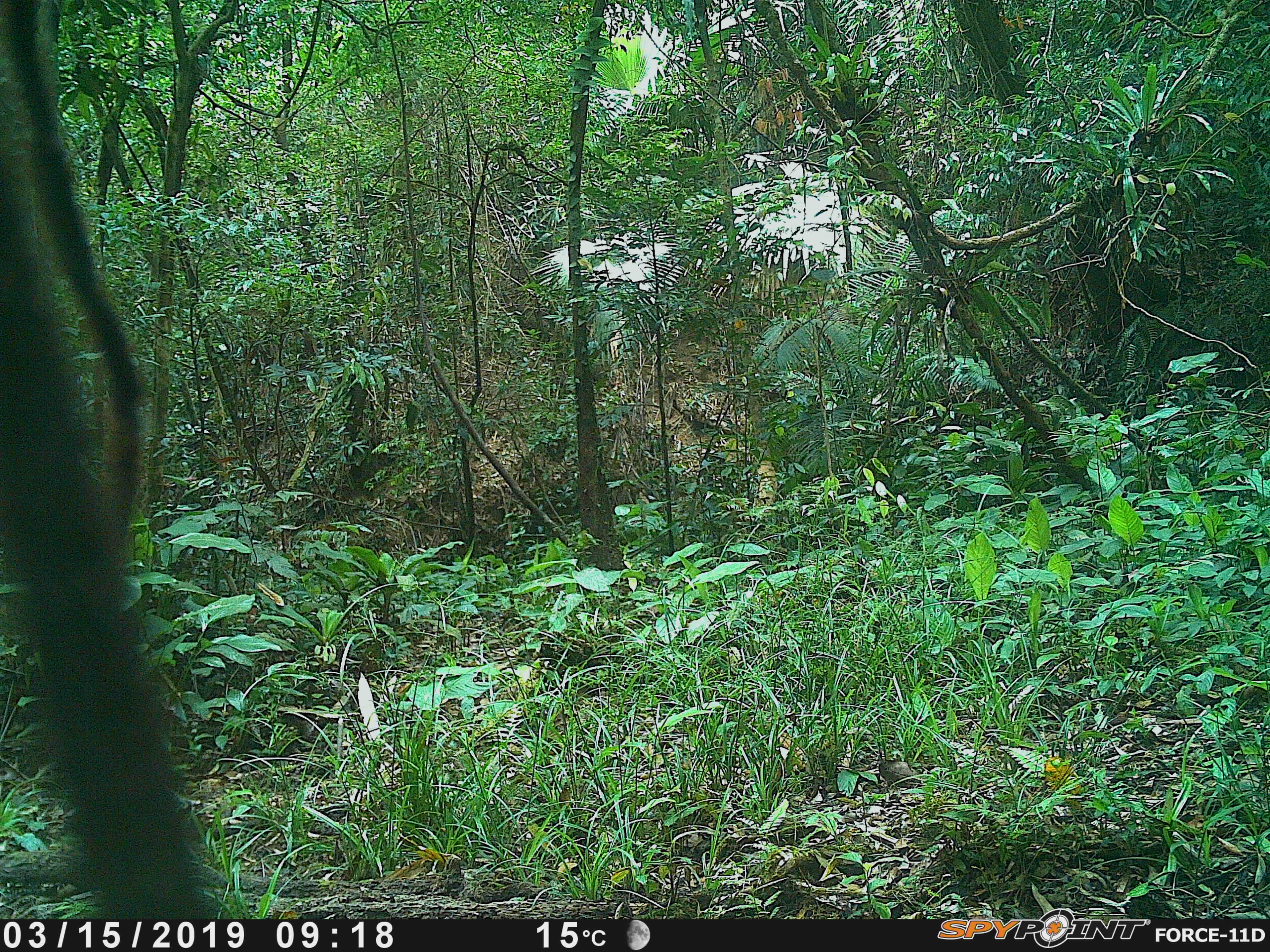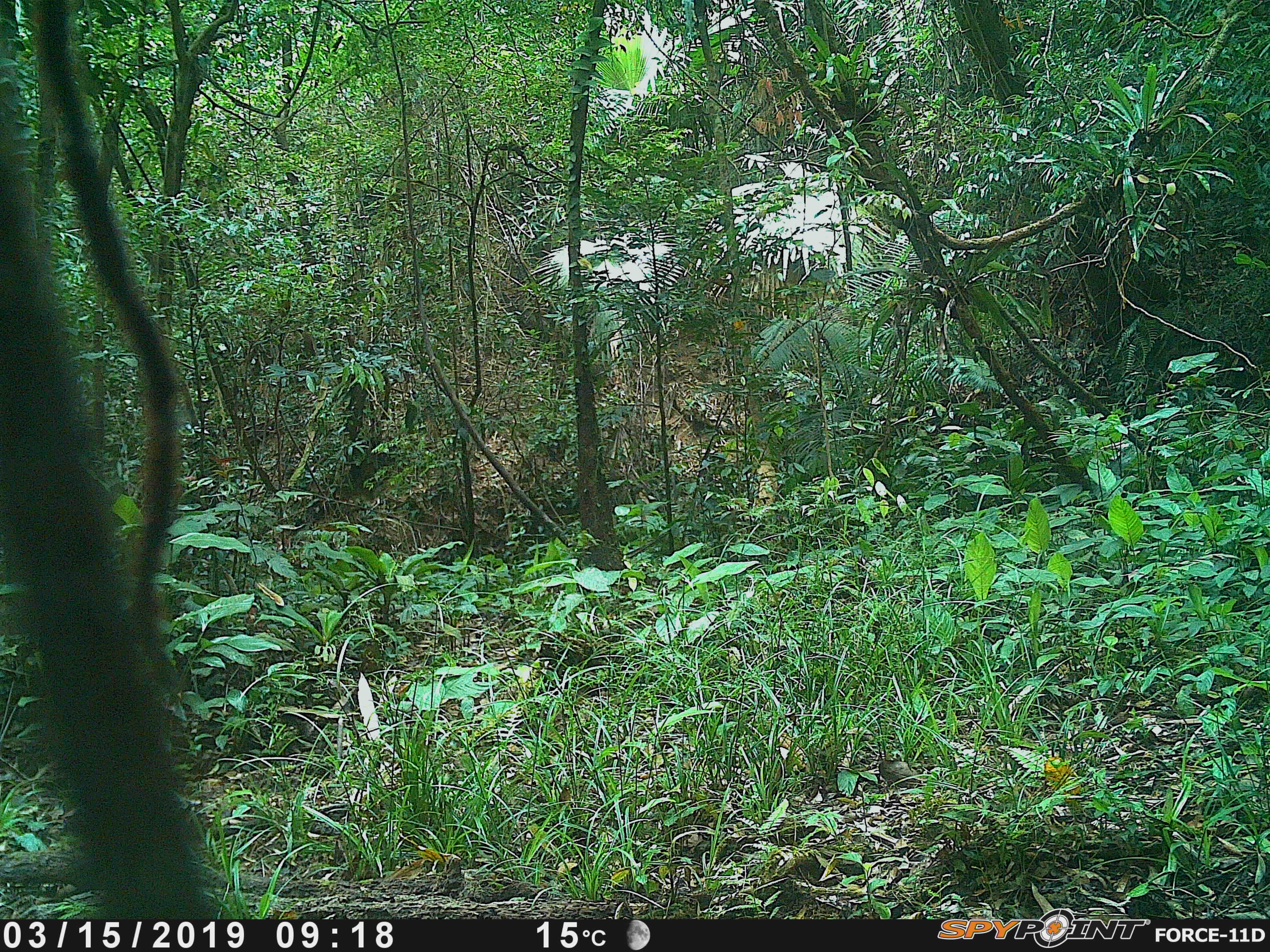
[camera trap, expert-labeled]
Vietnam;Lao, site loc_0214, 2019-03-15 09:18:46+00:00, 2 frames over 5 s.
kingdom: Animalia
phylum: Chordata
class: Mammalia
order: Artiodactyla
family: Cervidae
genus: Rusa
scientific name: Rusa unicolor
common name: sambar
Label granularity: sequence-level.